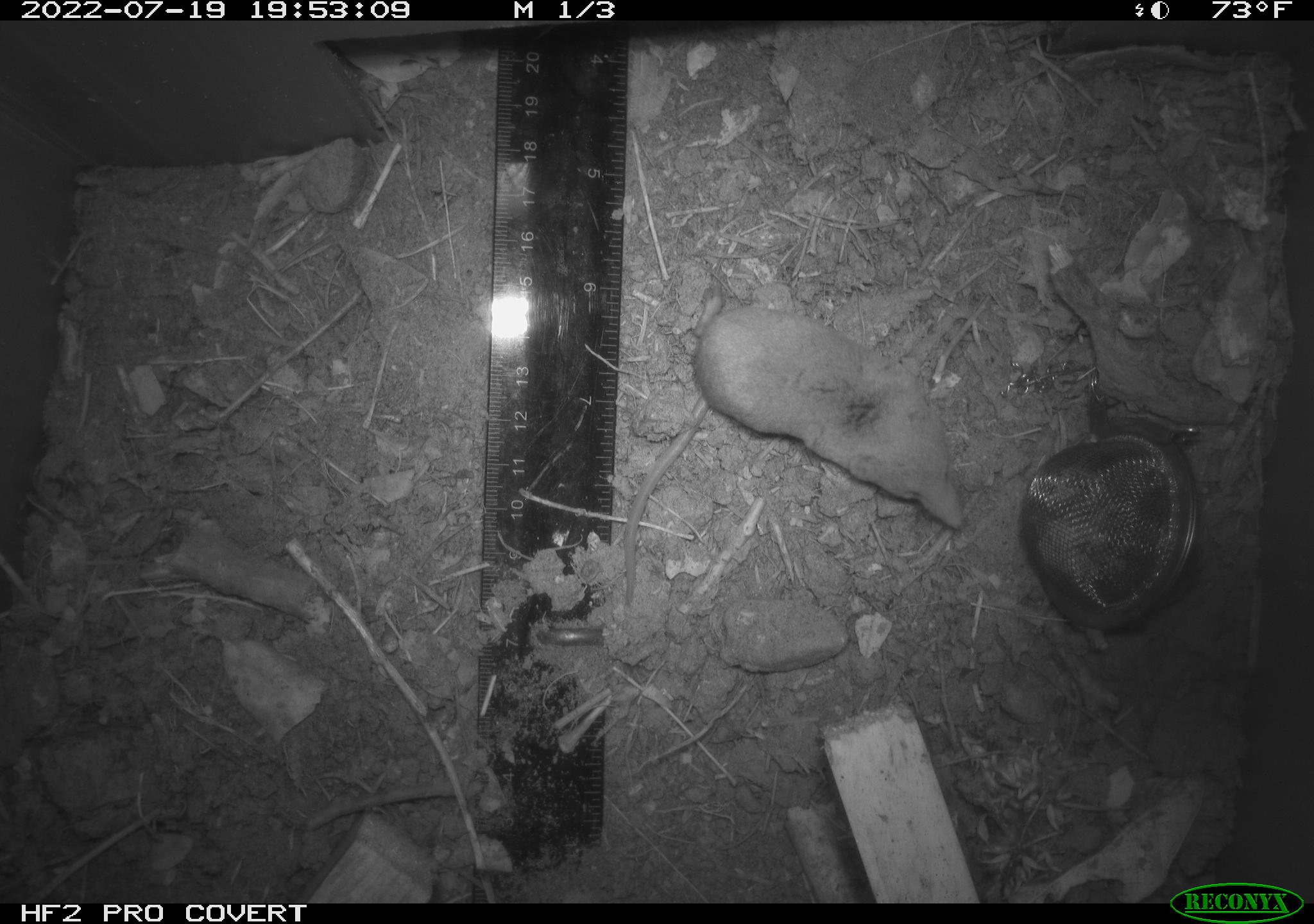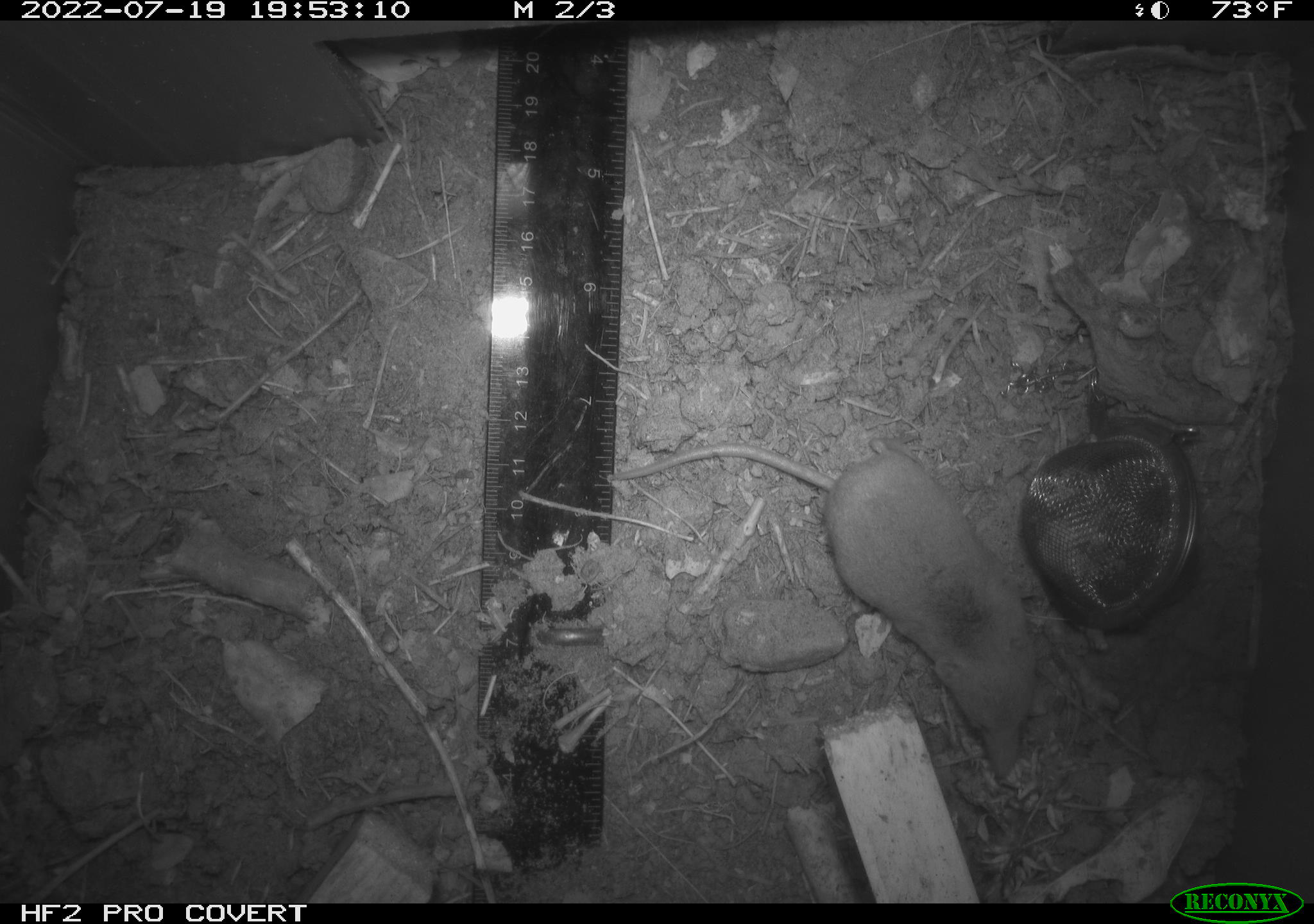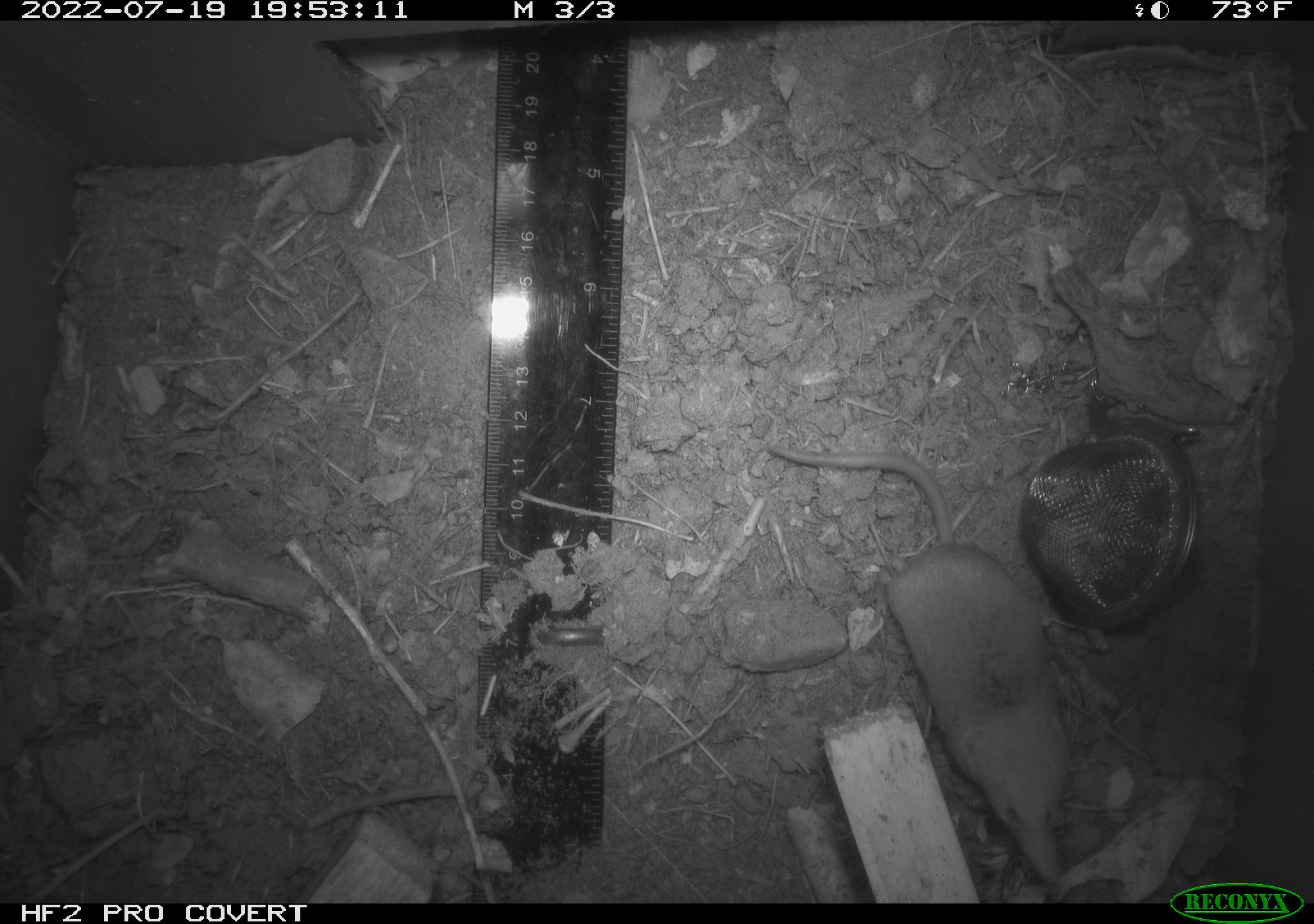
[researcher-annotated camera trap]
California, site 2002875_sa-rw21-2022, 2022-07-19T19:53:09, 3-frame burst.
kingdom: Animalia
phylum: Chordata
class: Mammalia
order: Eulipotyphla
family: Soricidae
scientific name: Soricidae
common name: shrews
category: soricidae family